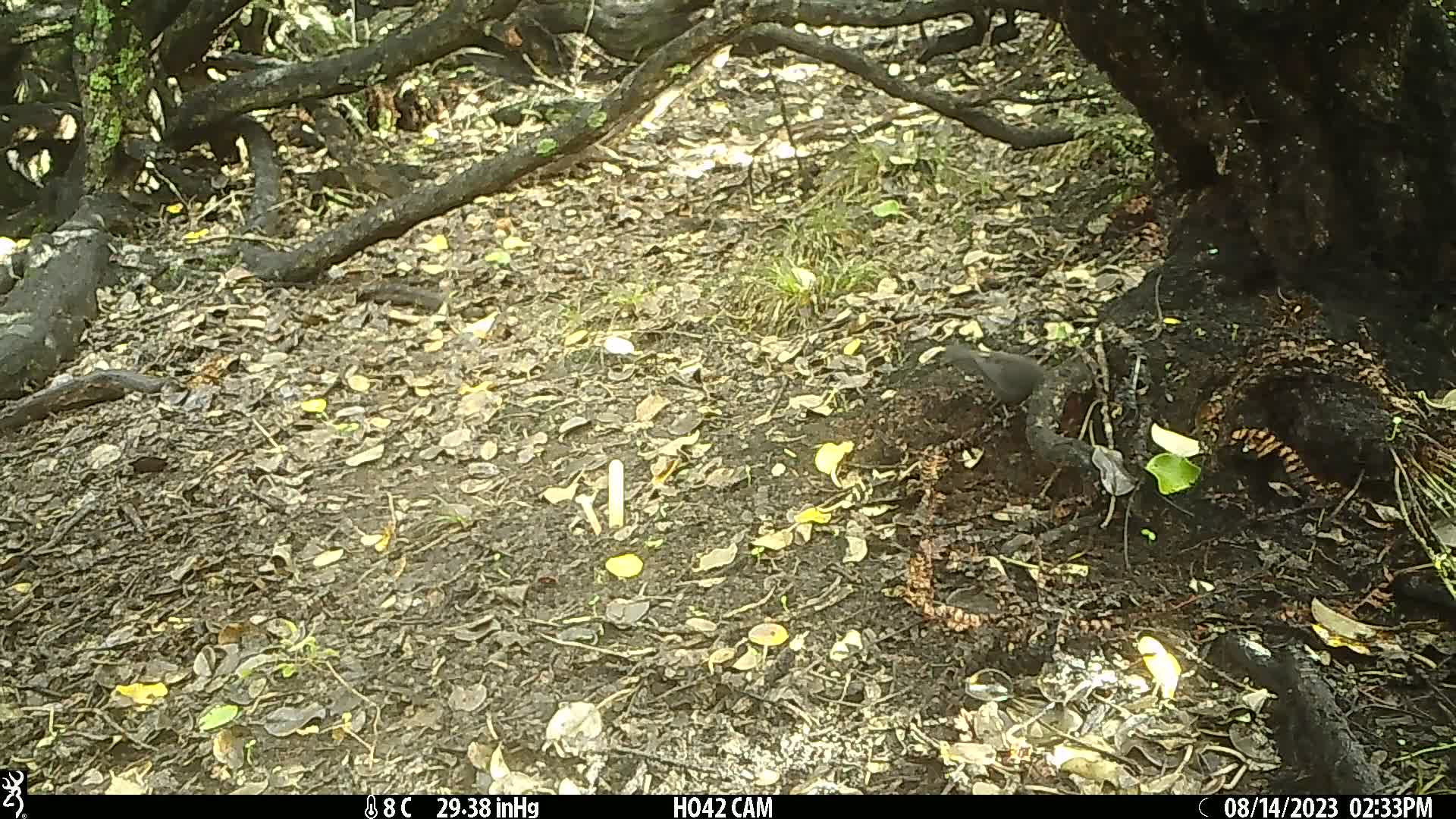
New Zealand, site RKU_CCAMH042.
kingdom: Animalia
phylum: Chordata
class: Aves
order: Passeriformes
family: Turdidae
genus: Turdus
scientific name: Turdus merula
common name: eurasian blackbird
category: blackbird